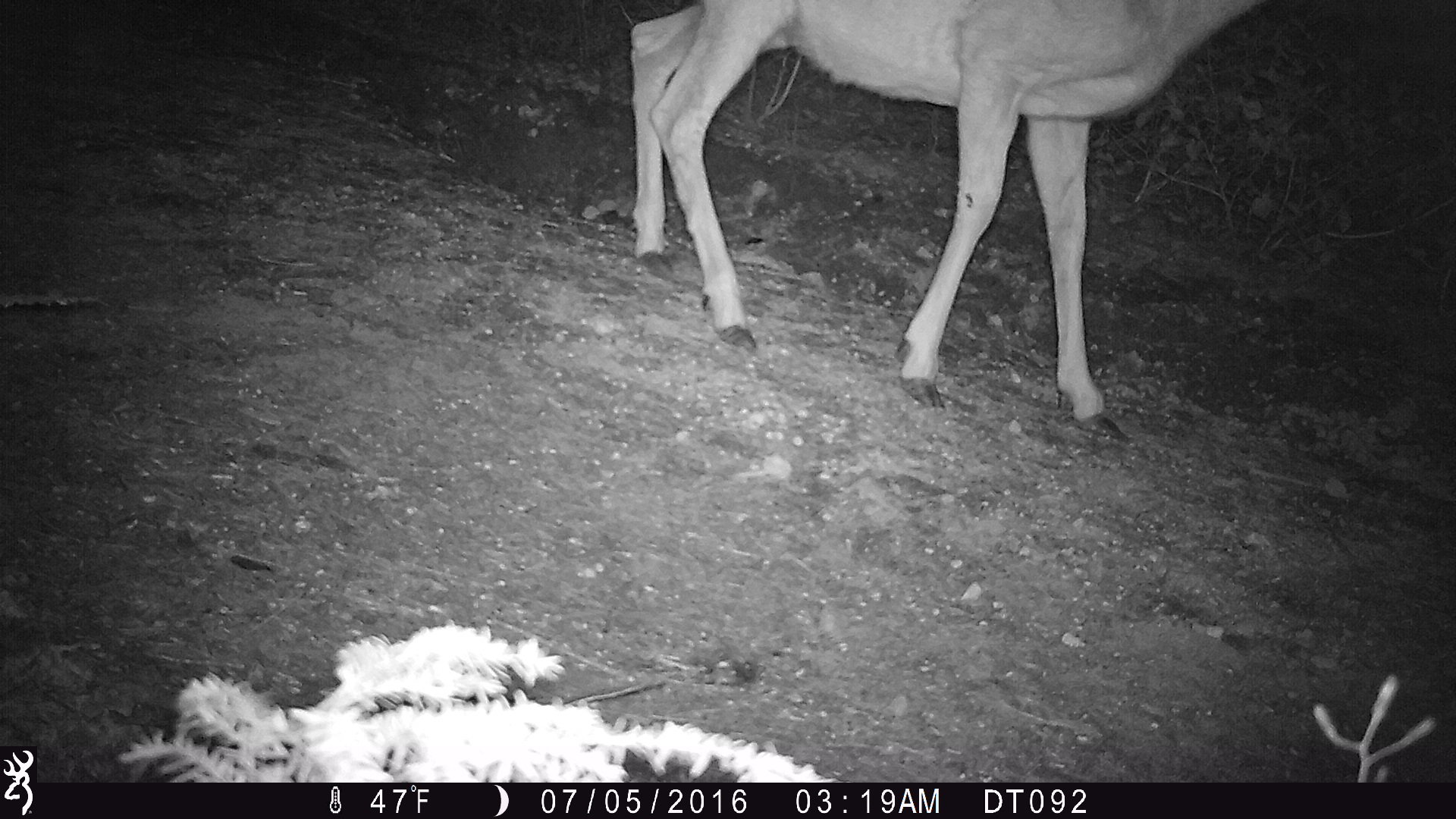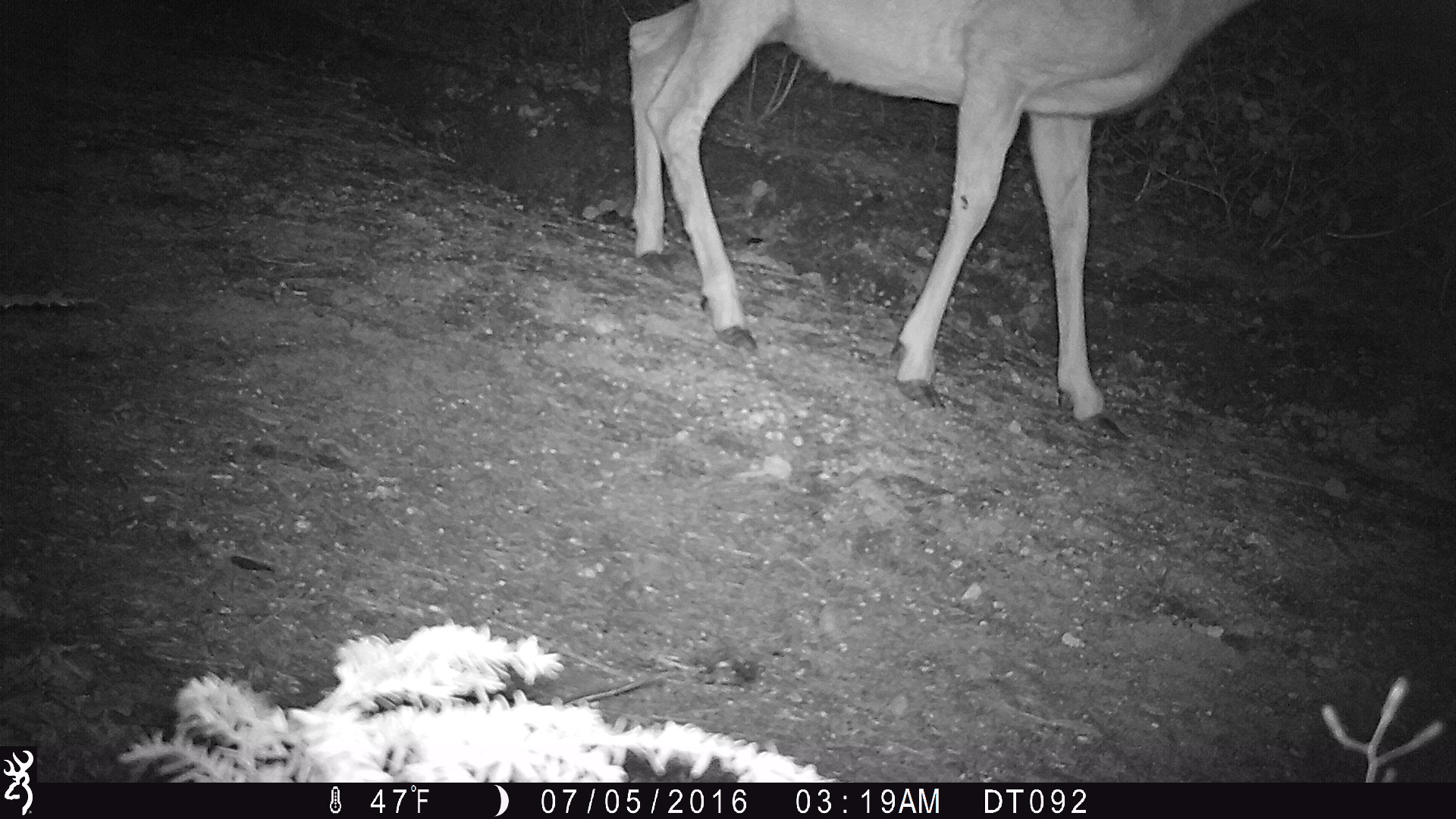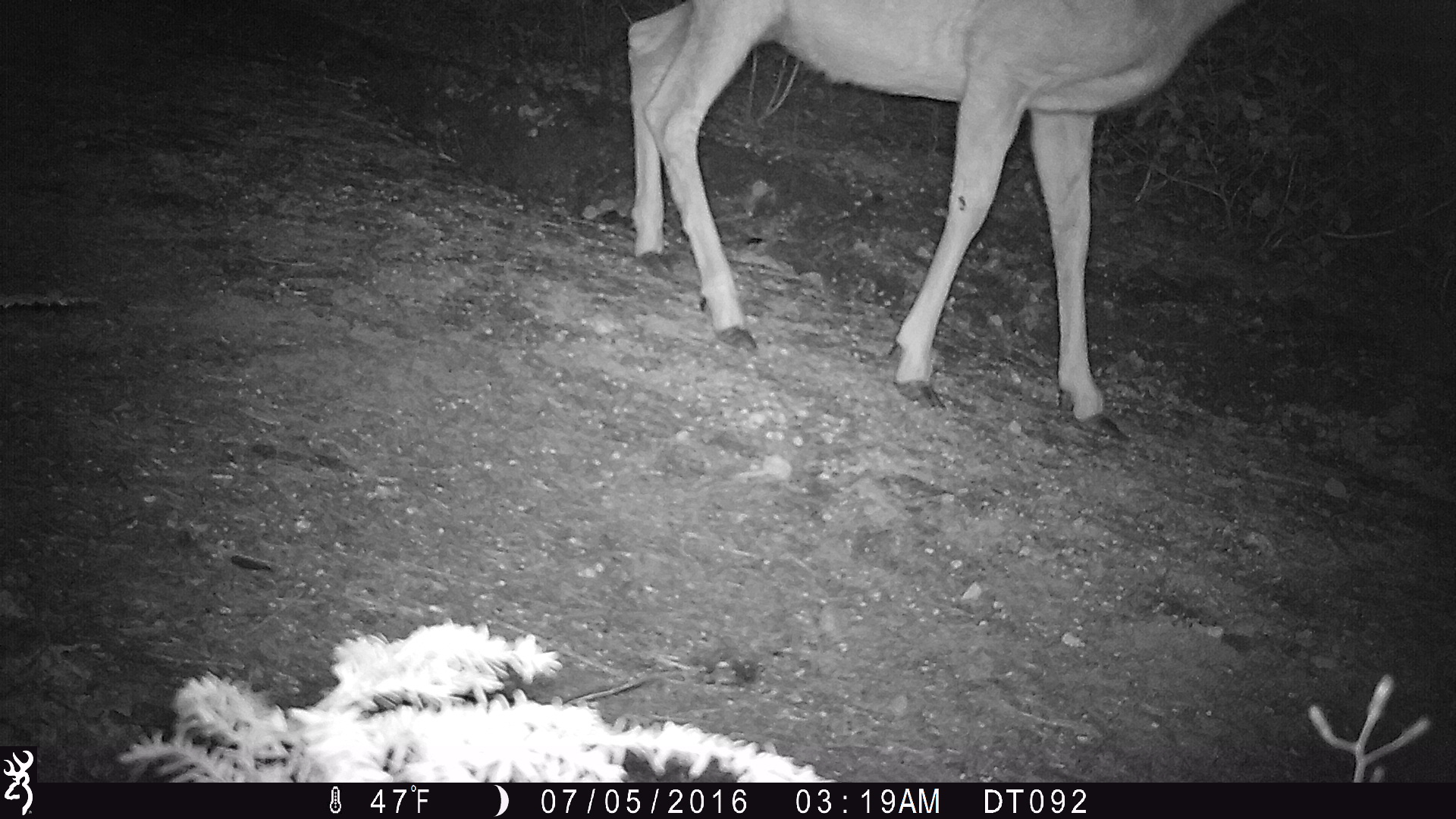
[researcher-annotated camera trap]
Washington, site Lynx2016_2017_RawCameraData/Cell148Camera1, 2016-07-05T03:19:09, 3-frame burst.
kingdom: Animalia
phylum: Chordata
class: Mammalia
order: Artiodactyla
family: Cervidae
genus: Odocoileus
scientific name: Odocoileus hemionus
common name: mule deer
Odocoileus hemionus (mule deer). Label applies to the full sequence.